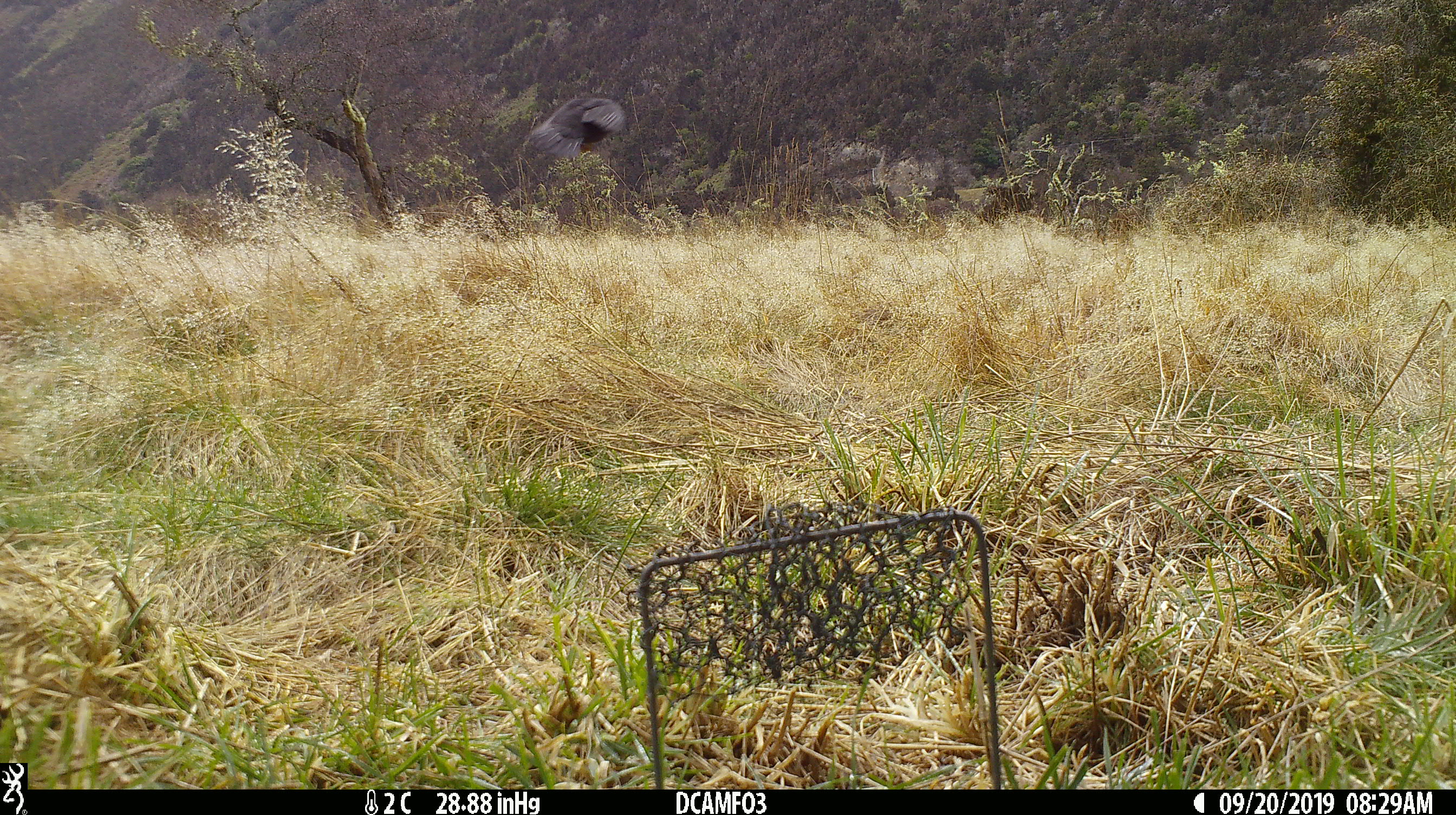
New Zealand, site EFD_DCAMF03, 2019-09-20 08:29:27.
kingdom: Animalia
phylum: Chordata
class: Aves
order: Passeriformes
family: Turdidae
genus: Turdus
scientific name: Turdus merula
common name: eurasian blackbird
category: blackbird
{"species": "blackbird (eurasian blackbird) (Turdus merula)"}